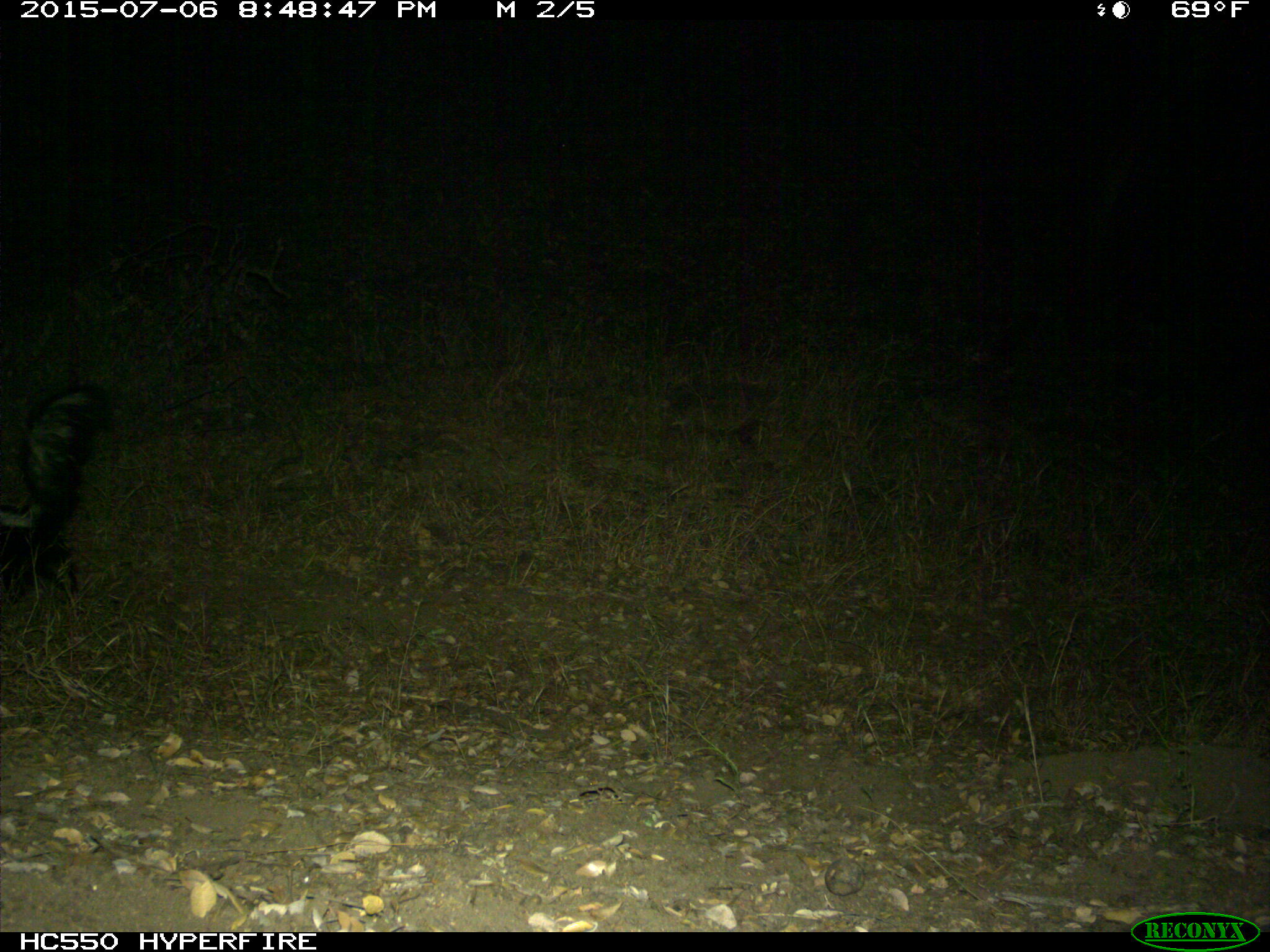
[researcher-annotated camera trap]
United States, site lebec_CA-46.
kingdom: Animalia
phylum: Chordata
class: Mammalia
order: Carnivora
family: Mephitidae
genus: Mephitis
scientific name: Mephitis mephitis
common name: striped skunk